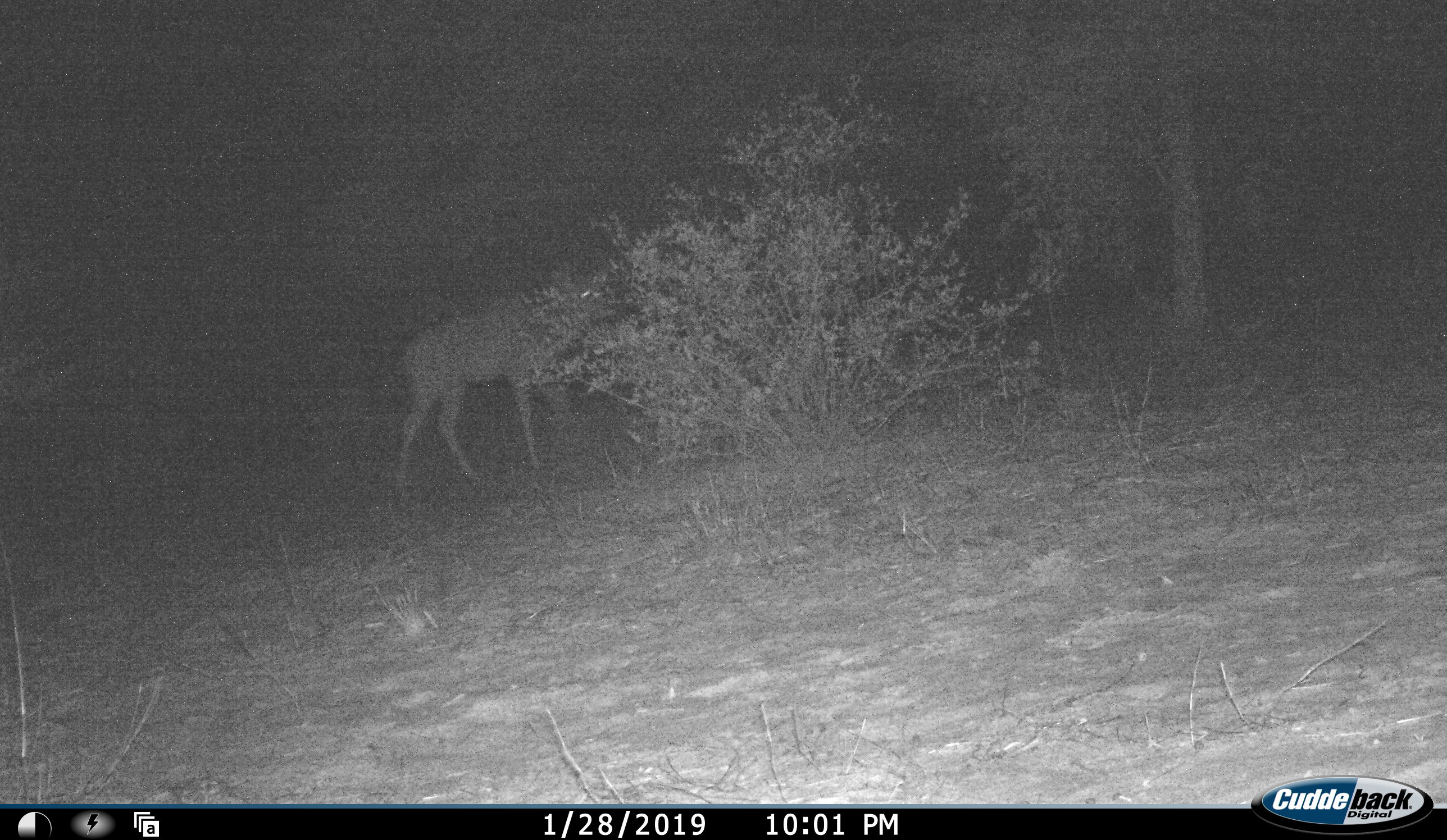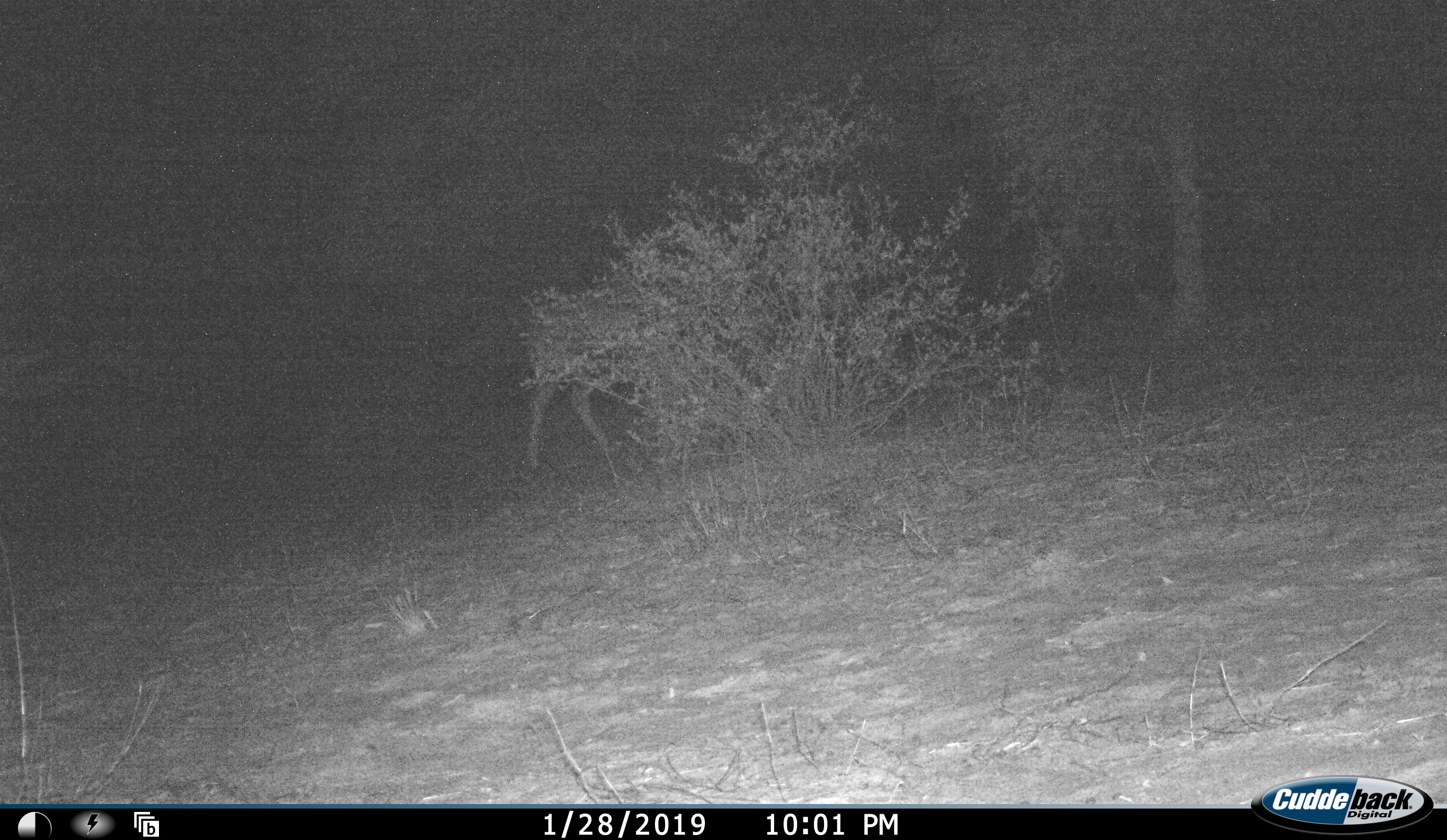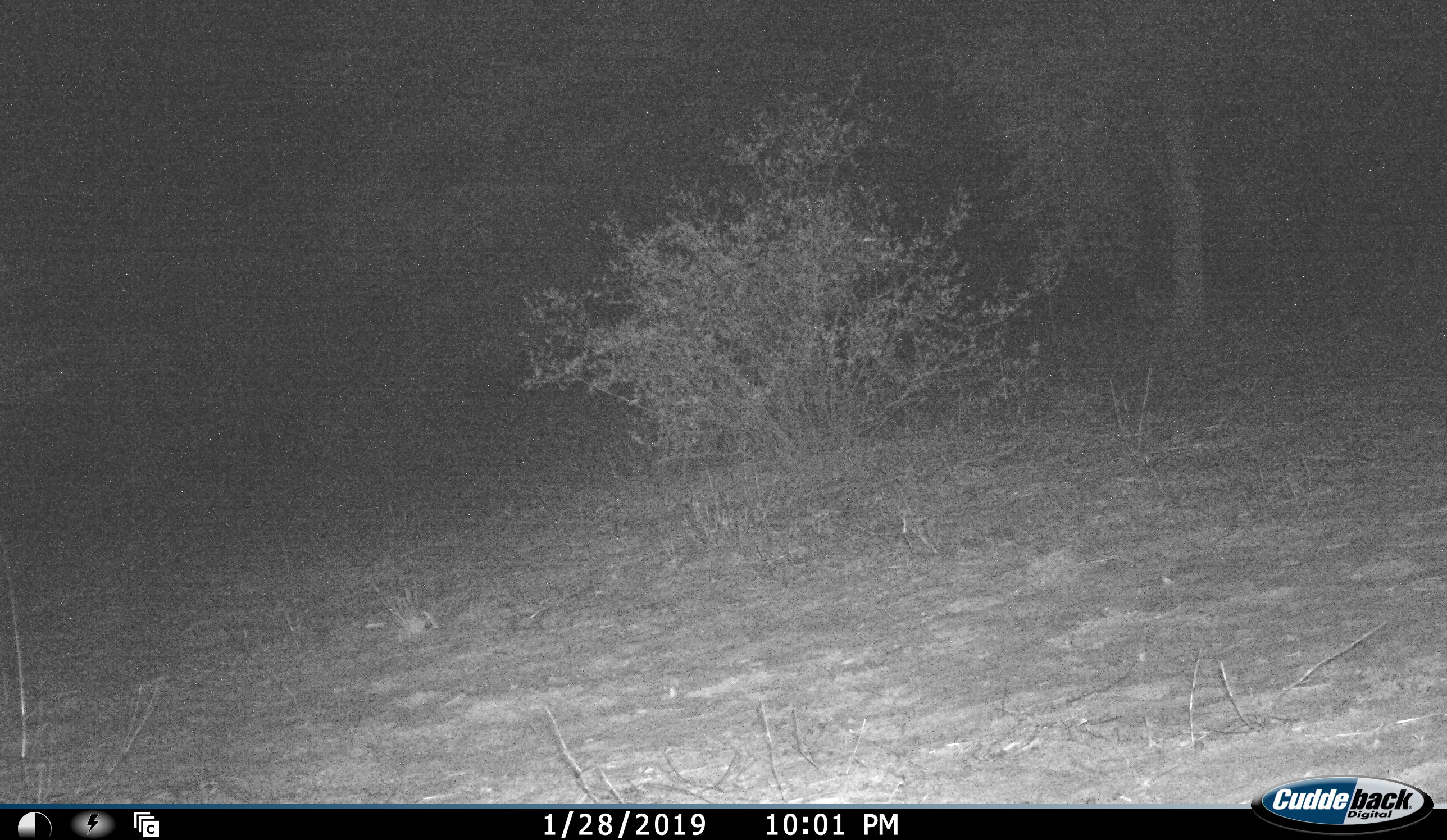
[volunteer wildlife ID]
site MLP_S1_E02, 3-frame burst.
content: unidentified animal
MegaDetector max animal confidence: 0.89